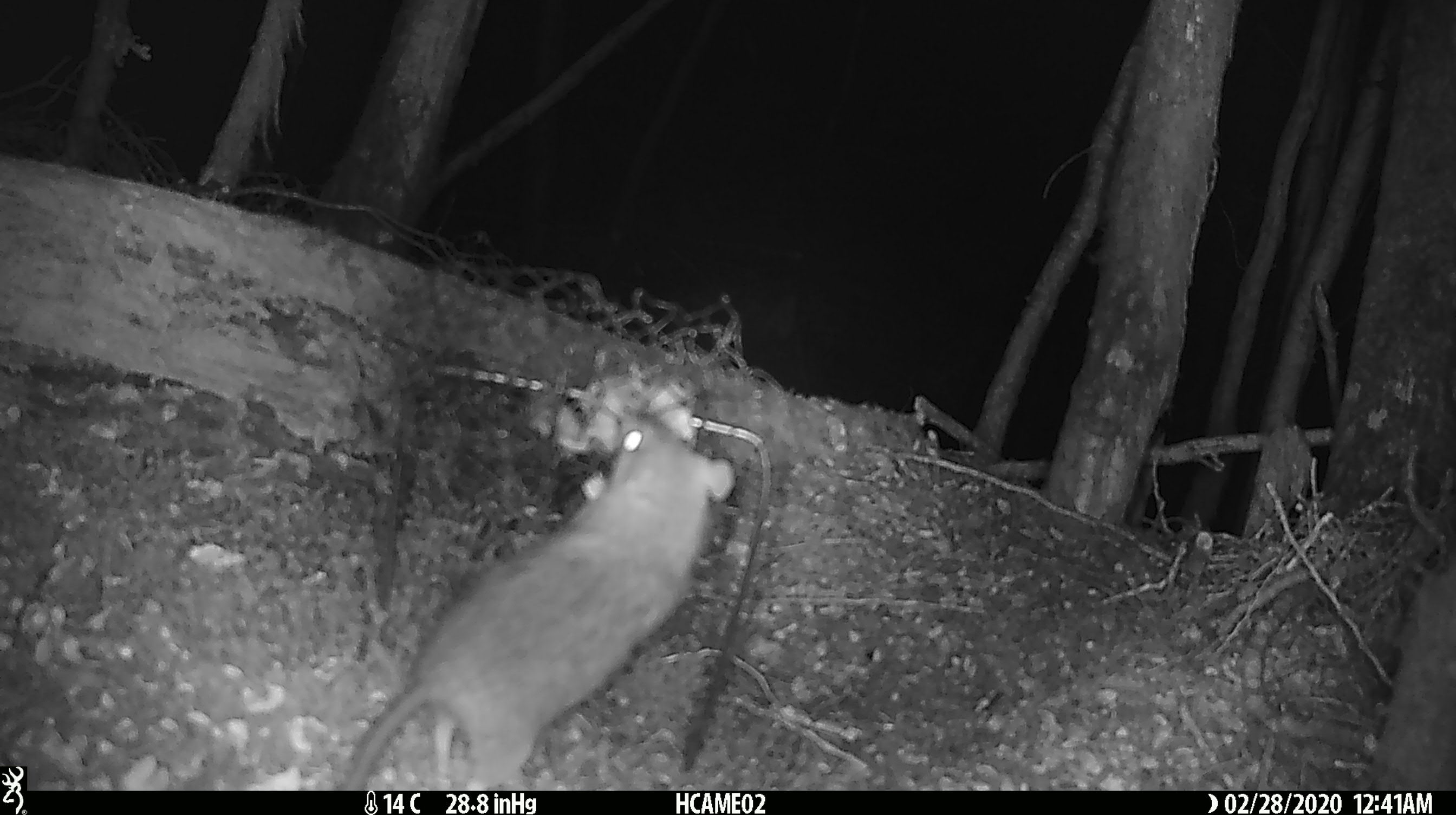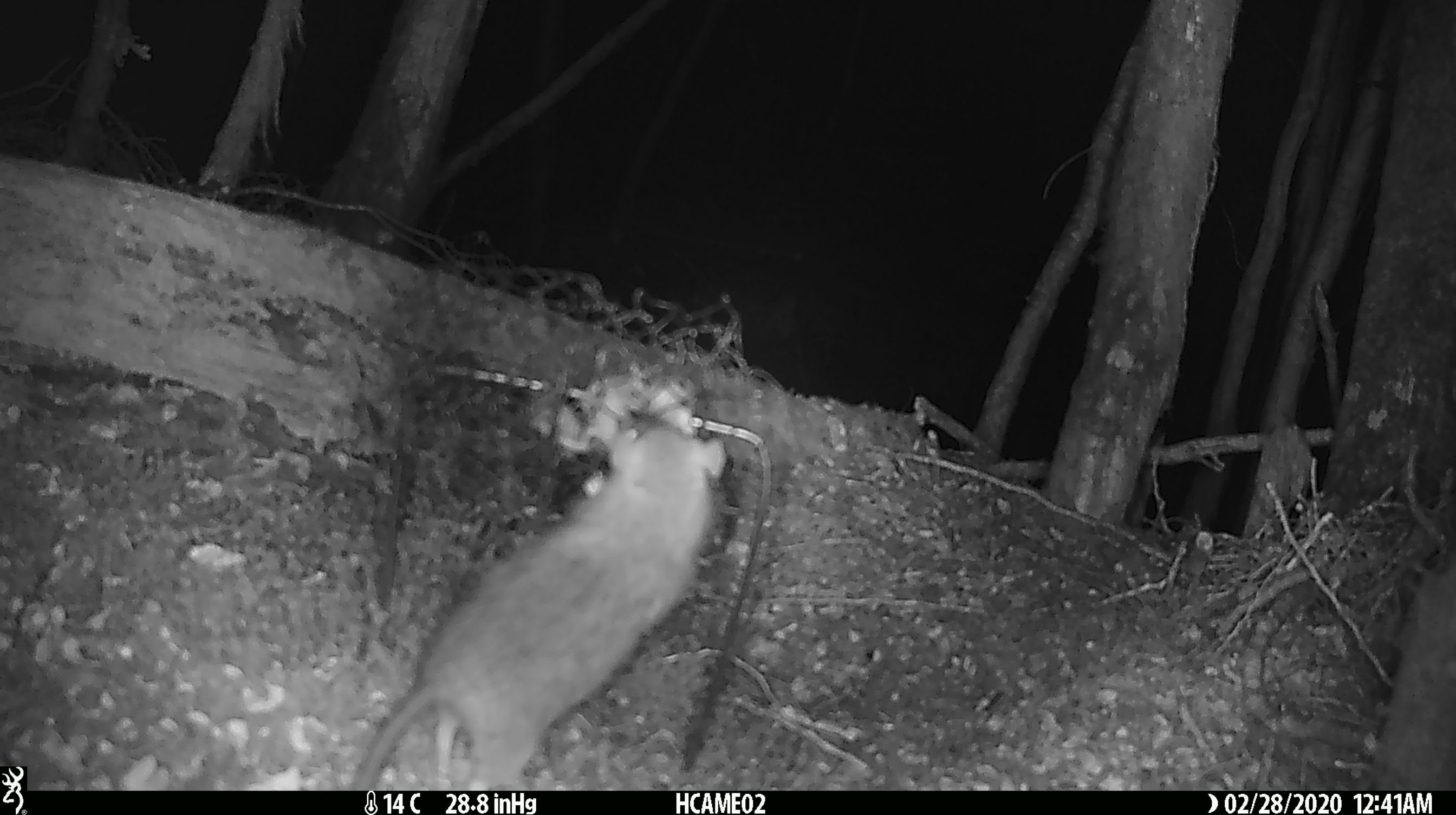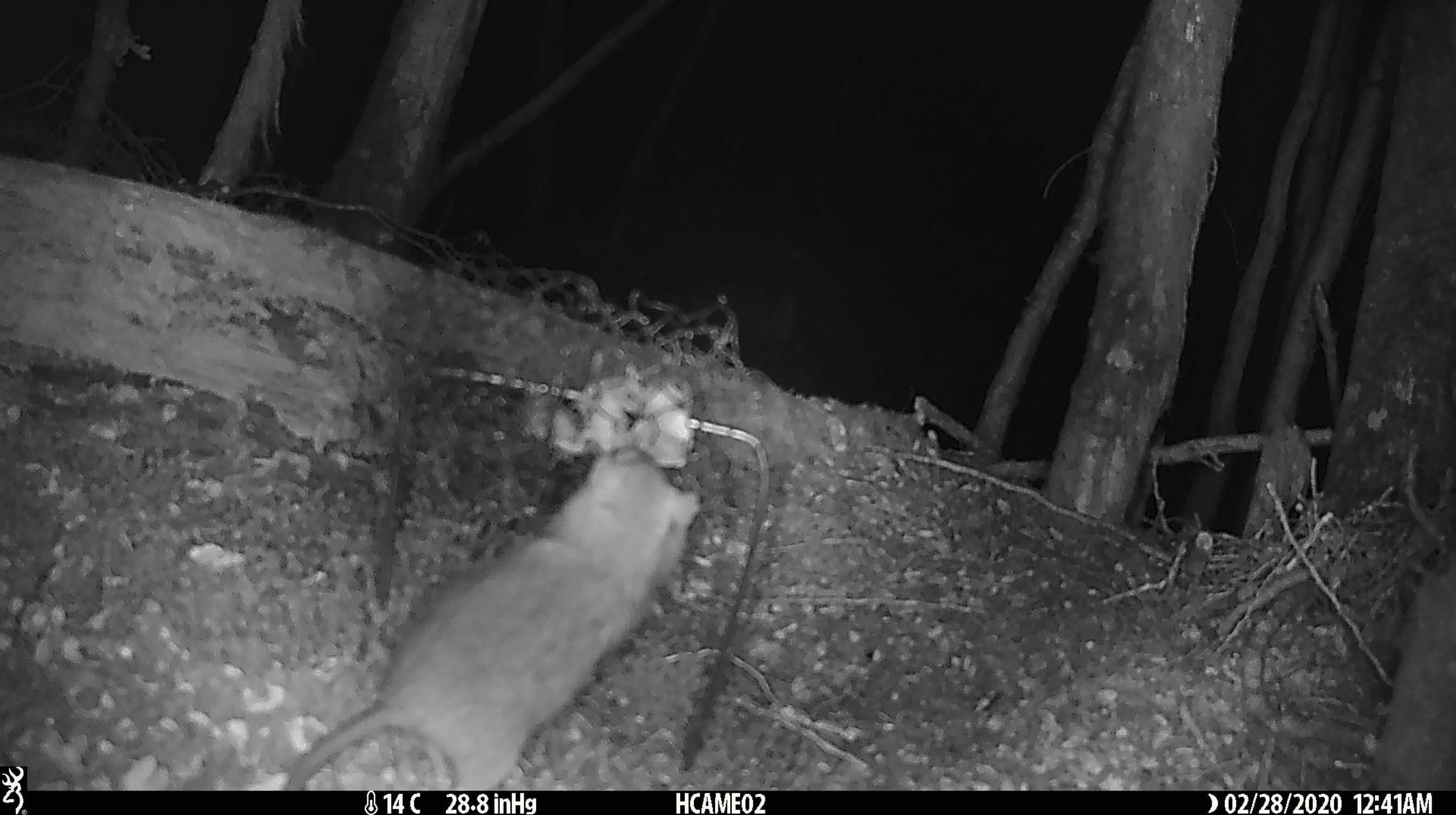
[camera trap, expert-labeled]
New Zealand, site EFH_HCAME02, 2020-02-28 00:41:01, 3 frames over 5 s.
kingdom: Animalia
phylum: Chordata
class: Mammalia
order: Rodentia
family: Muridae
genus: Rattus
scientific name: Rattus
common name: rat